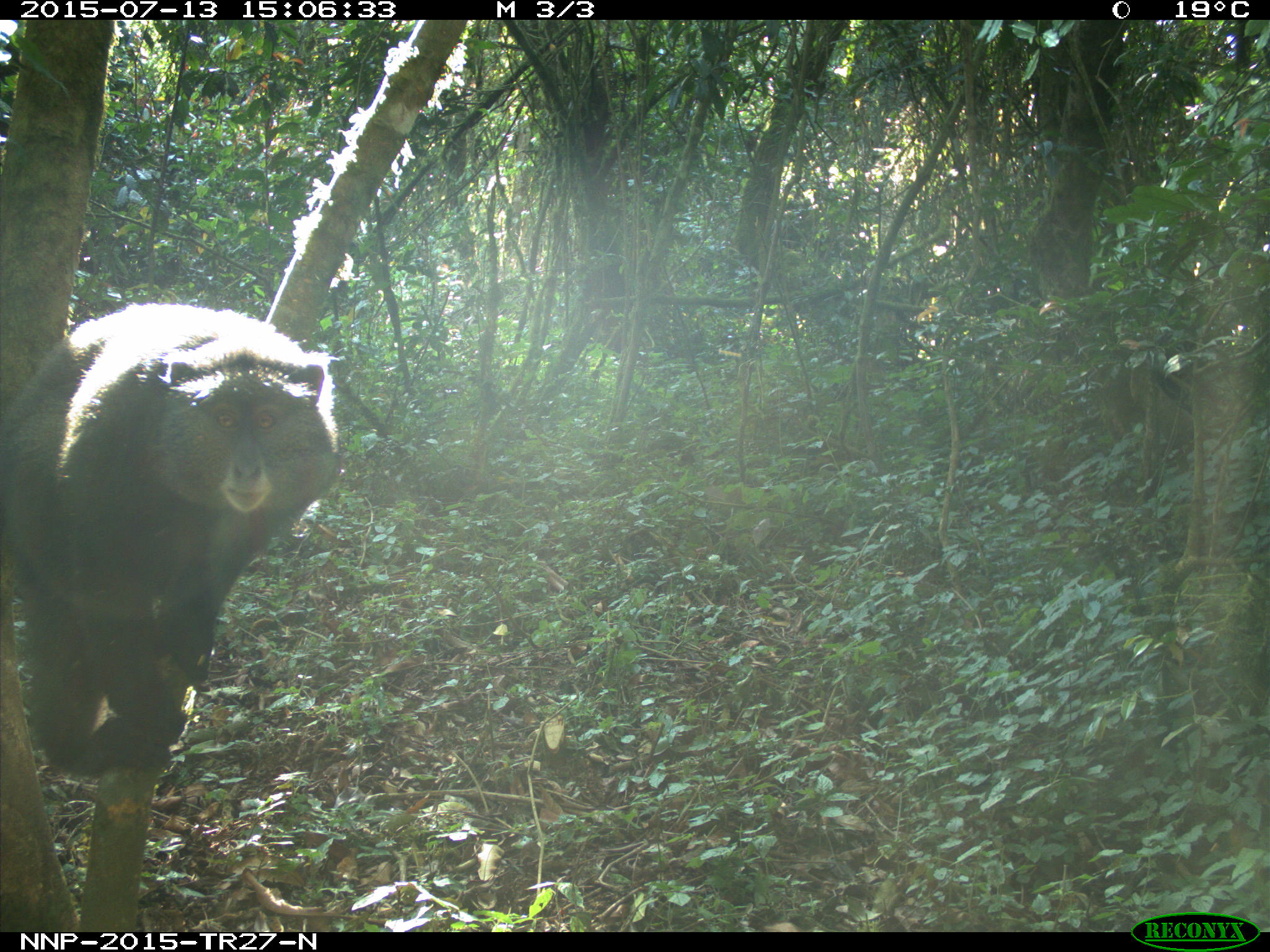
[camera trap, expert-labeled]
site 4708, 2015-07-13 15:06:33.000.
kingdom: Animalia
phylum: Chordata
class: Mammalia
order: Primates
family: Cercopithecidae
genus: Cercopithecus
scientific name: Cercopithecus mitis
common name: blue monkey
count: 1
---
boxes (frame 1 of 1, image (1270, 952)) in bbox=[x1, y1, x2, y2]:
cercopithecus mitis: bbox=[3, 302, 339, 772]